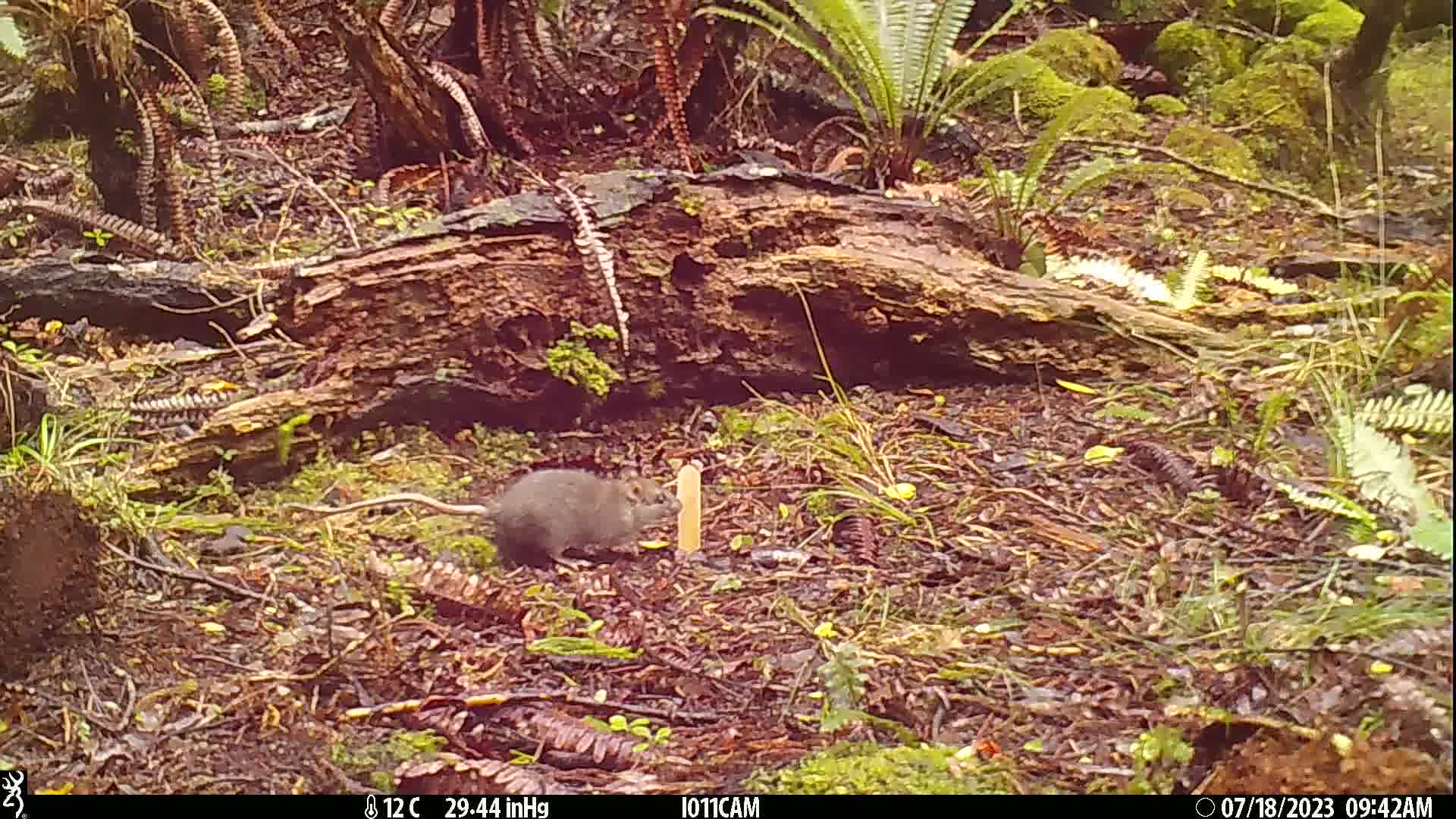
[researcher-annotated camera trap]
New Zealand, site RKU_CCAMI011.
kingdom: Animalia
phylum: Chordata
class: Mammalia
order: Rodentia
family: Muridae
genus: Rattus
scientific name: Rattus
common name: rat